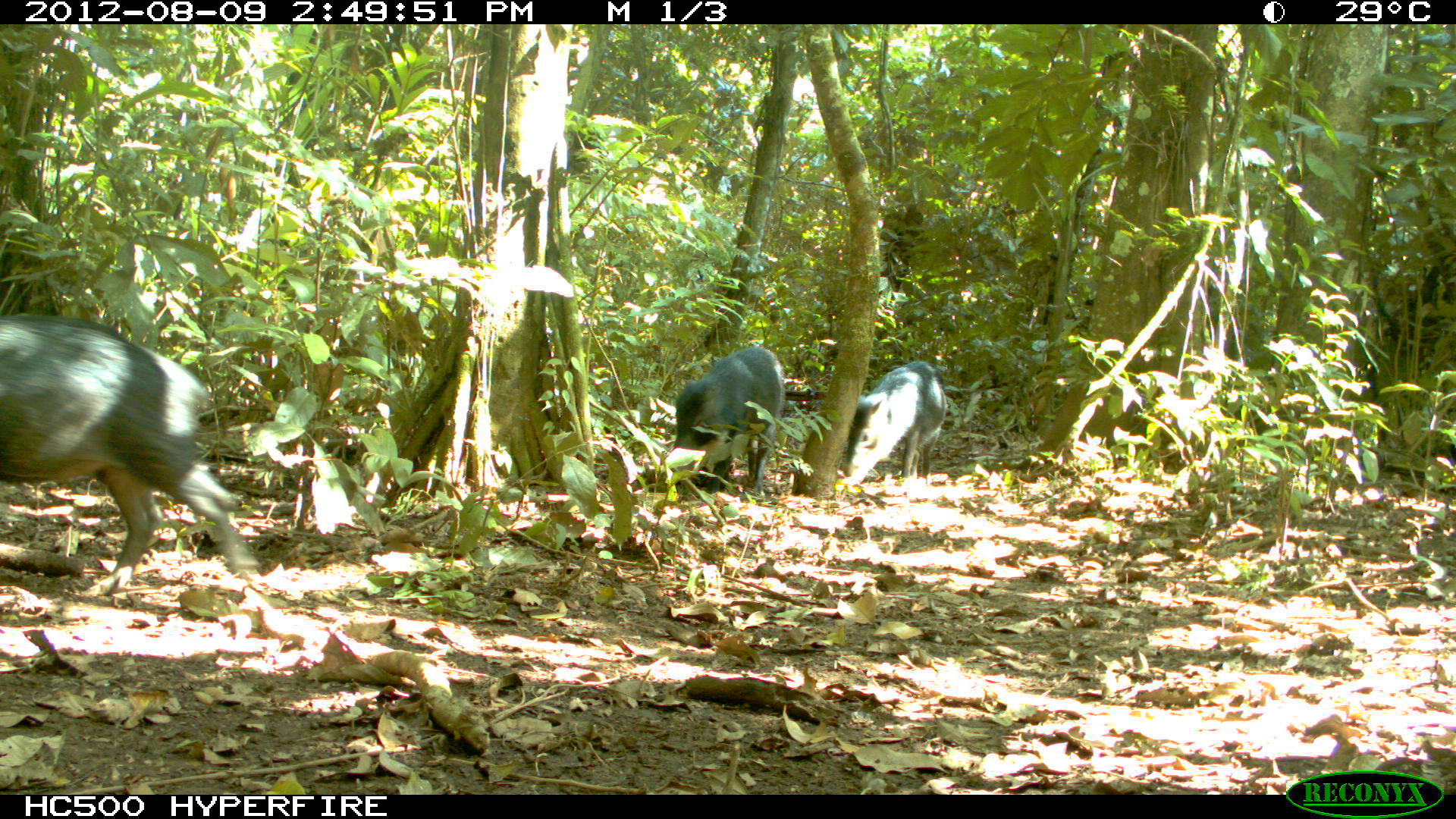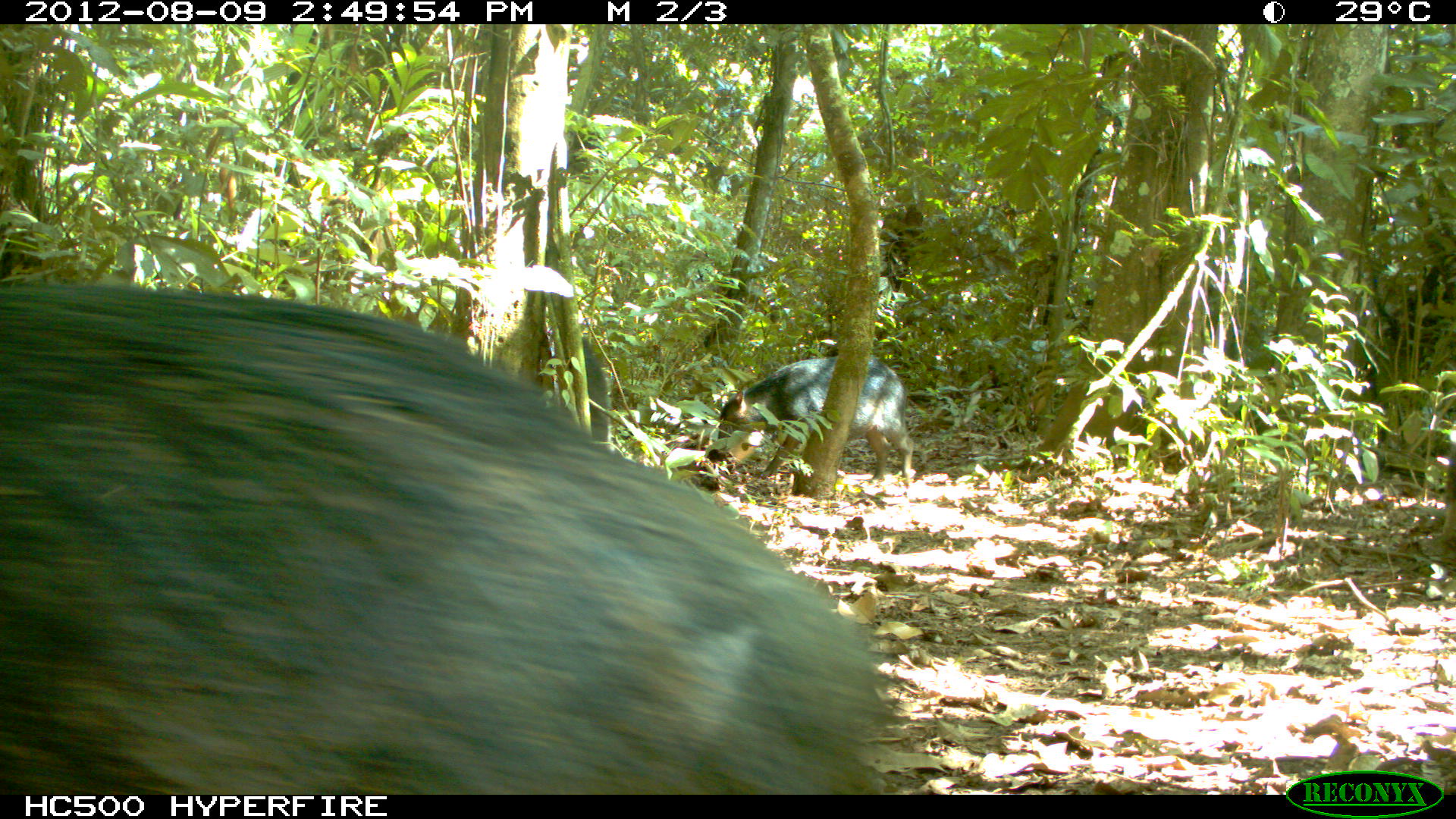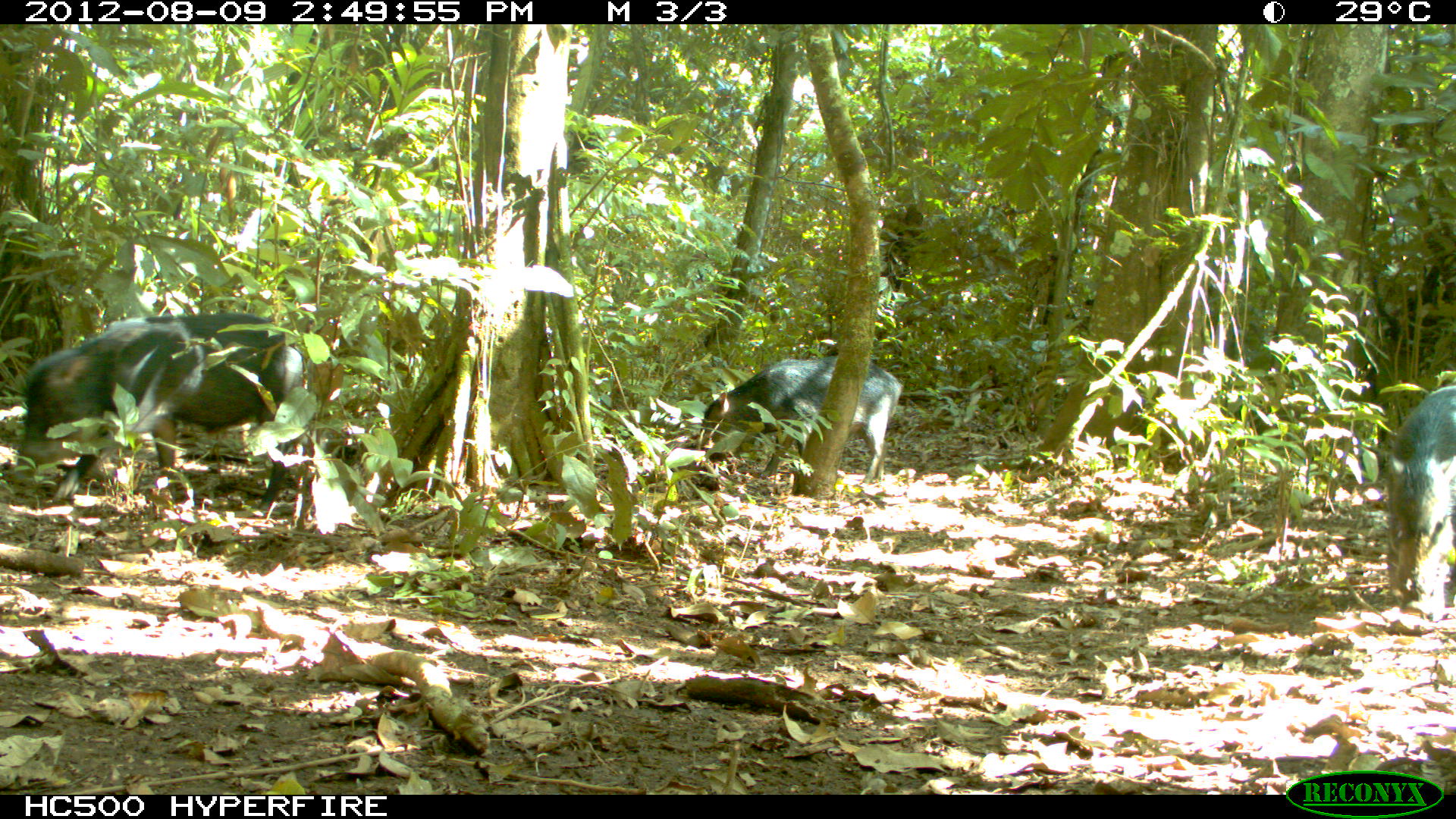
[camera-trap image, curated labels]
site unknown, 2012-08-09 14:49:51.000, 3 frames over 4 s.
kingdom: Animalia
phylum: Chordata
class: Mammalia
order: Artiodactyla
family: Tayassuidae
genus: Tayassu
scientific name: Tayassu pecari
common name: white-lipped peccary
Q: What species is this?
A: Tayassu pecari (white-lipped peccary).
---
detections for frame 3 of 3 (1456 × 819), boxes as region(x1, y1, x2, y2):
tayassu pecari: region(13, 310, 306, 534); region(697, 356, 903, 482); region(1381, 384, 1456, 617)